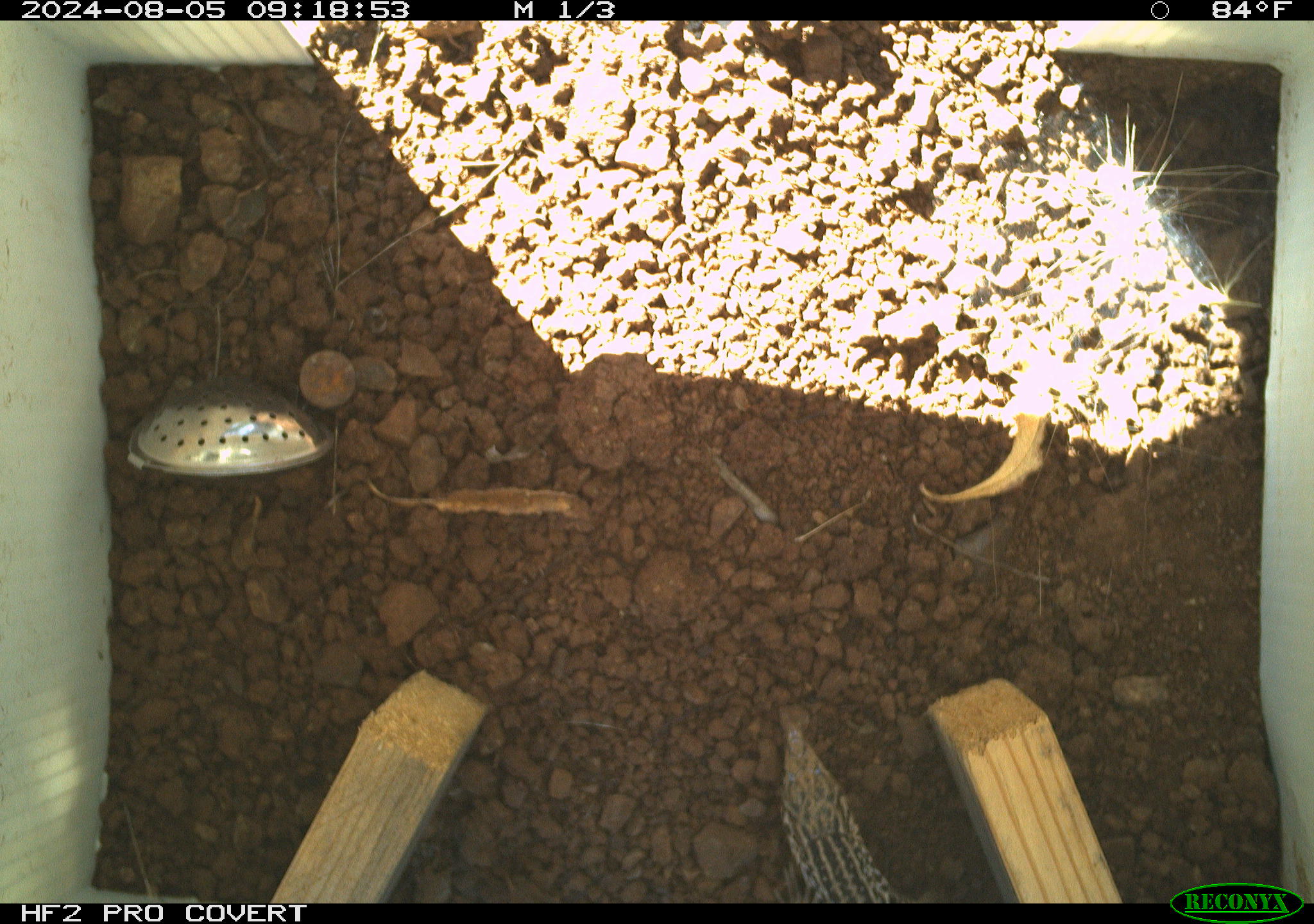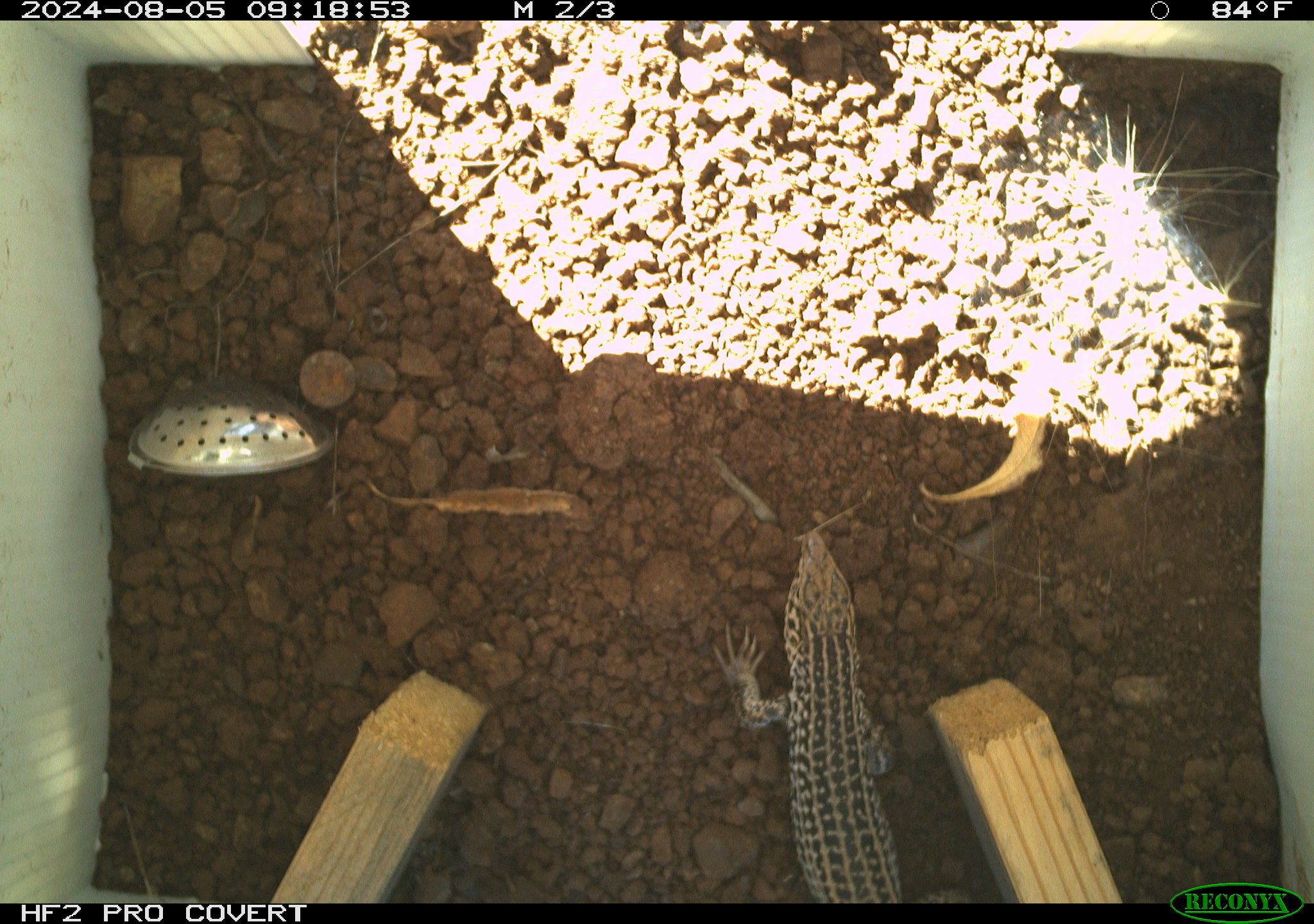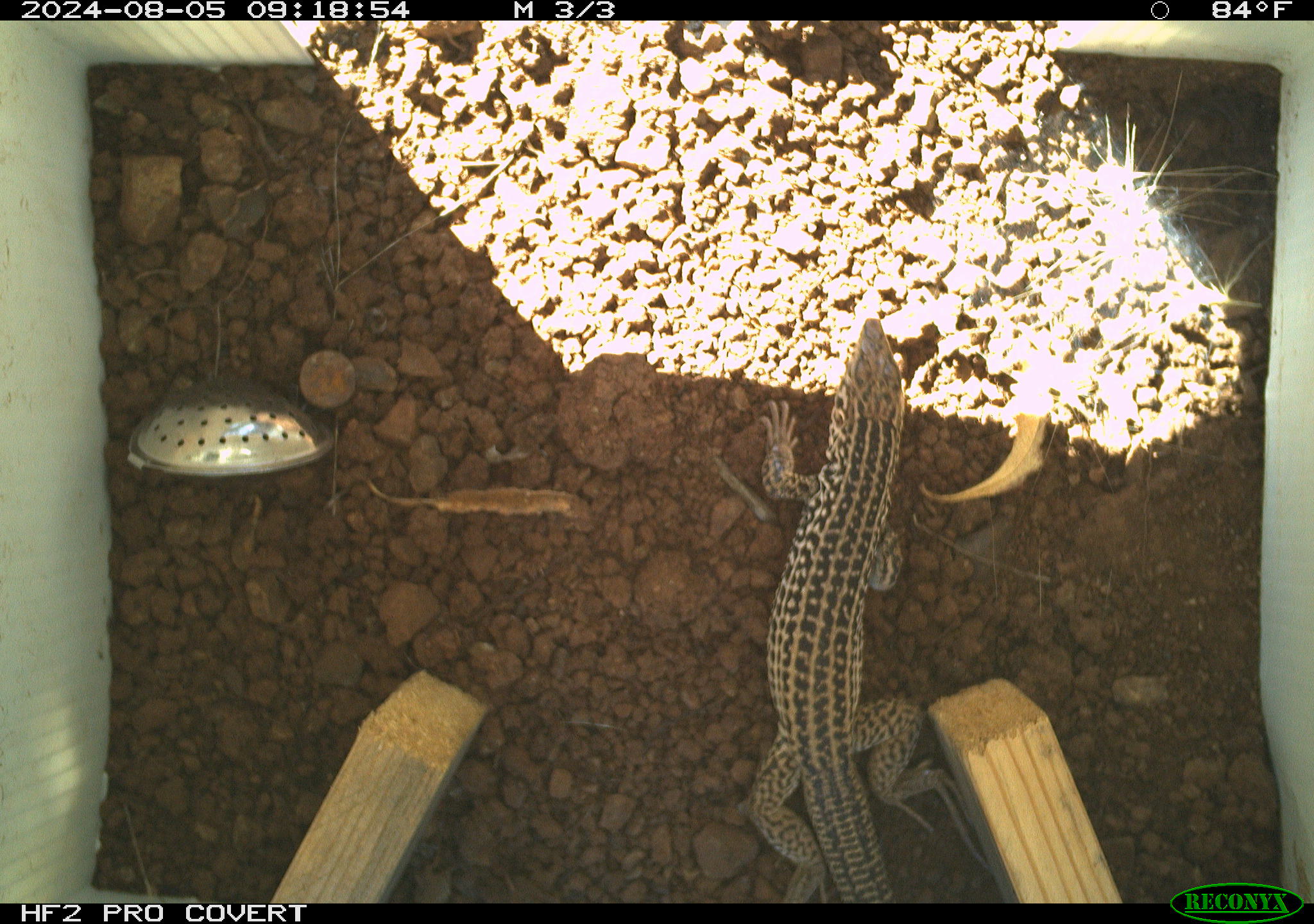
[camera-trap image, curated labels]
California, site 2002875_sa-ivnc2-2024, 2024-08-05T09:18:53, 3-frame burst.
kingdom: Animalia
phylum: Chordata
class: Reptilia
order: Squamata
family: Teiidae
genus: Aspidoscelis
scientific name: Aspidoscelis tigris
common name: western whiptail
Western whiptail (Aspidoscelis tigris).